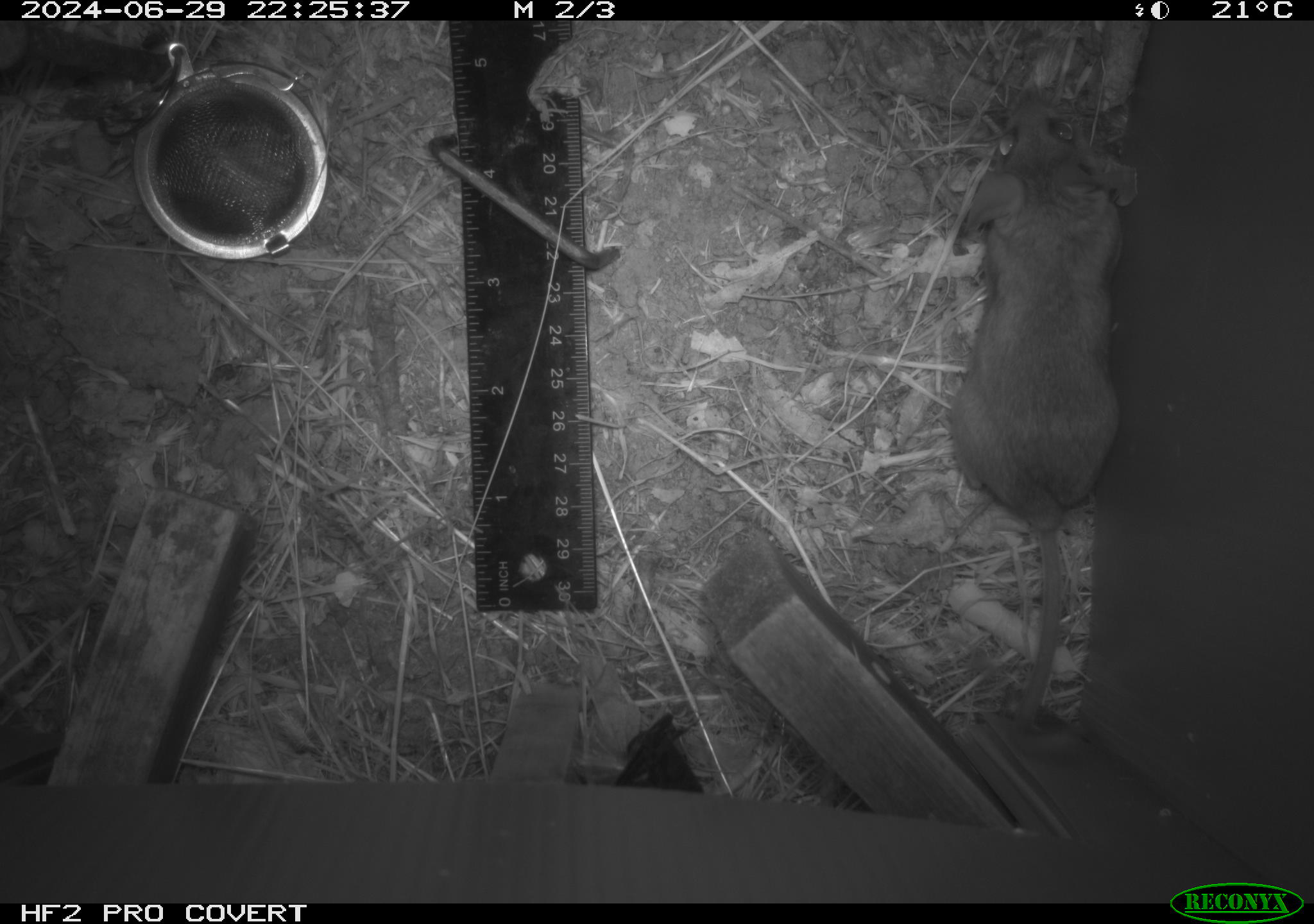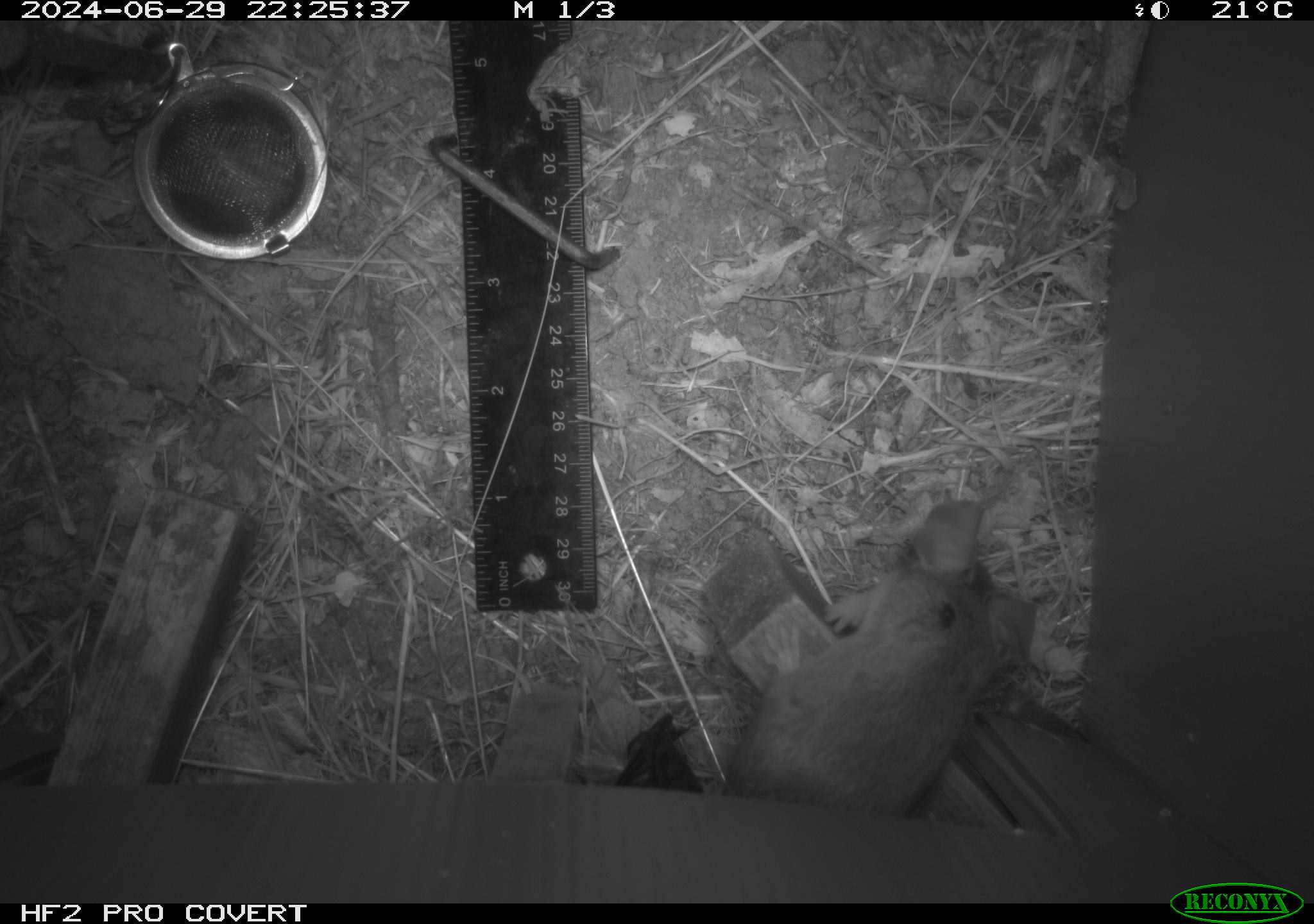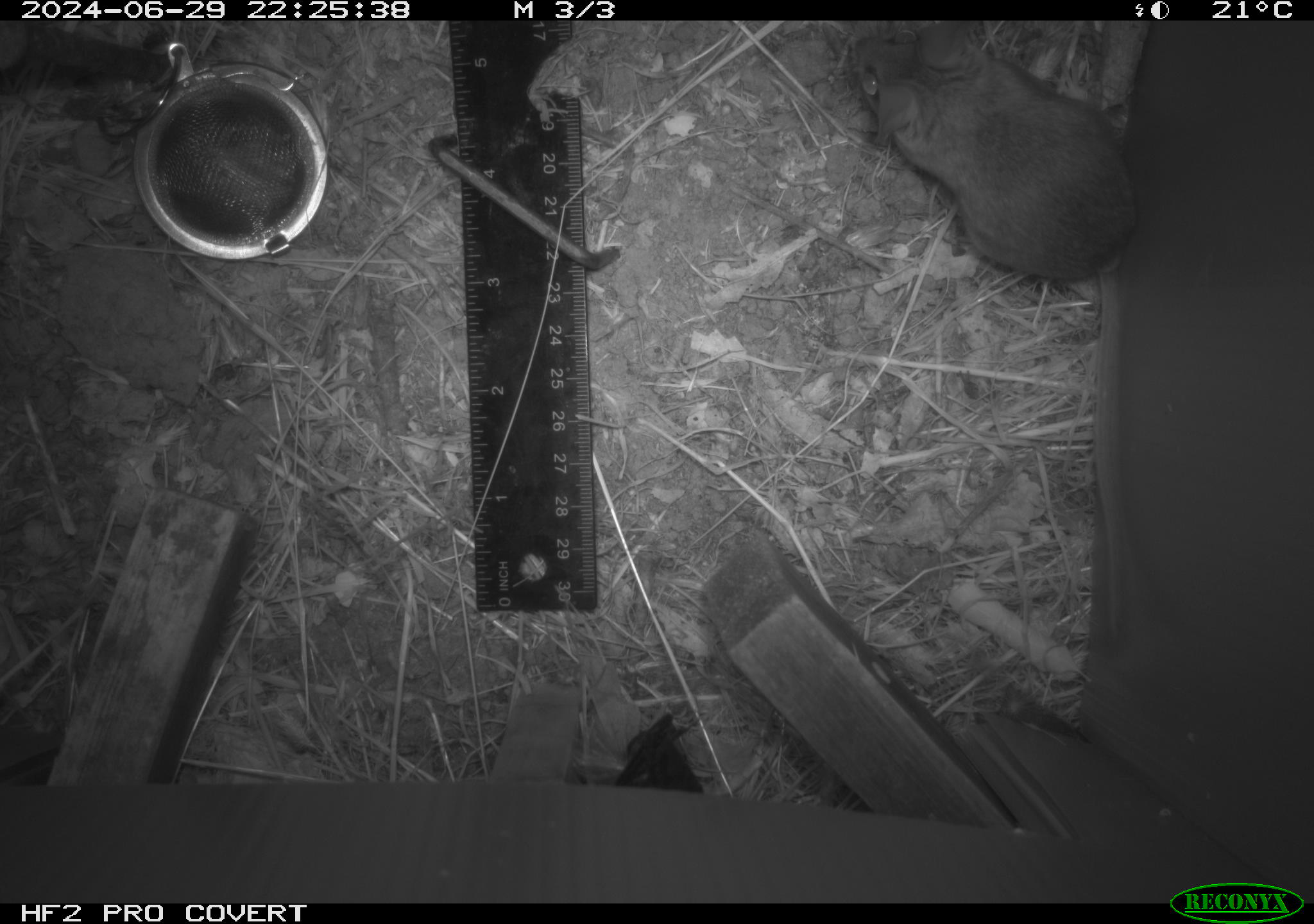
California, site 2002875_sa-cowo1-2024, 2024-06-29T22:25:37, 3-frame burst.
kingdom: Animalia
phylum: Chordata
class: Mammalia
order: Rodentia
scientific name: Rodentia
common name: mouse species